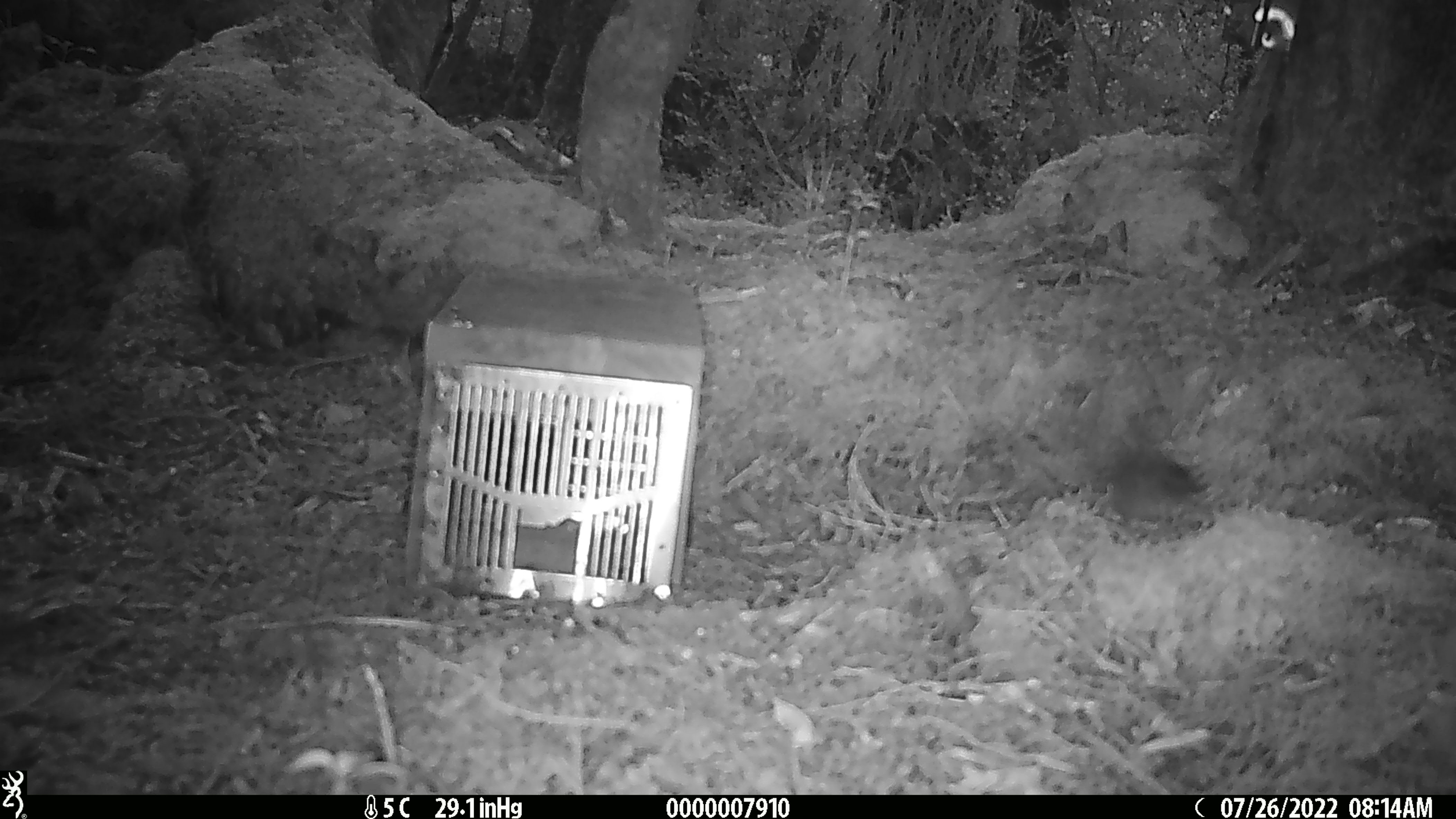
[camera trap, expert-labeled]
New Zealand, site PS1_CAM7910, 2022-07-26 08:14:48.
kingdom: Animalia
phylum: Chordata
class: Mammalia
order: Rodentia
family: Muridae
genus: Mus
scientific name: Mus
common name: mouse